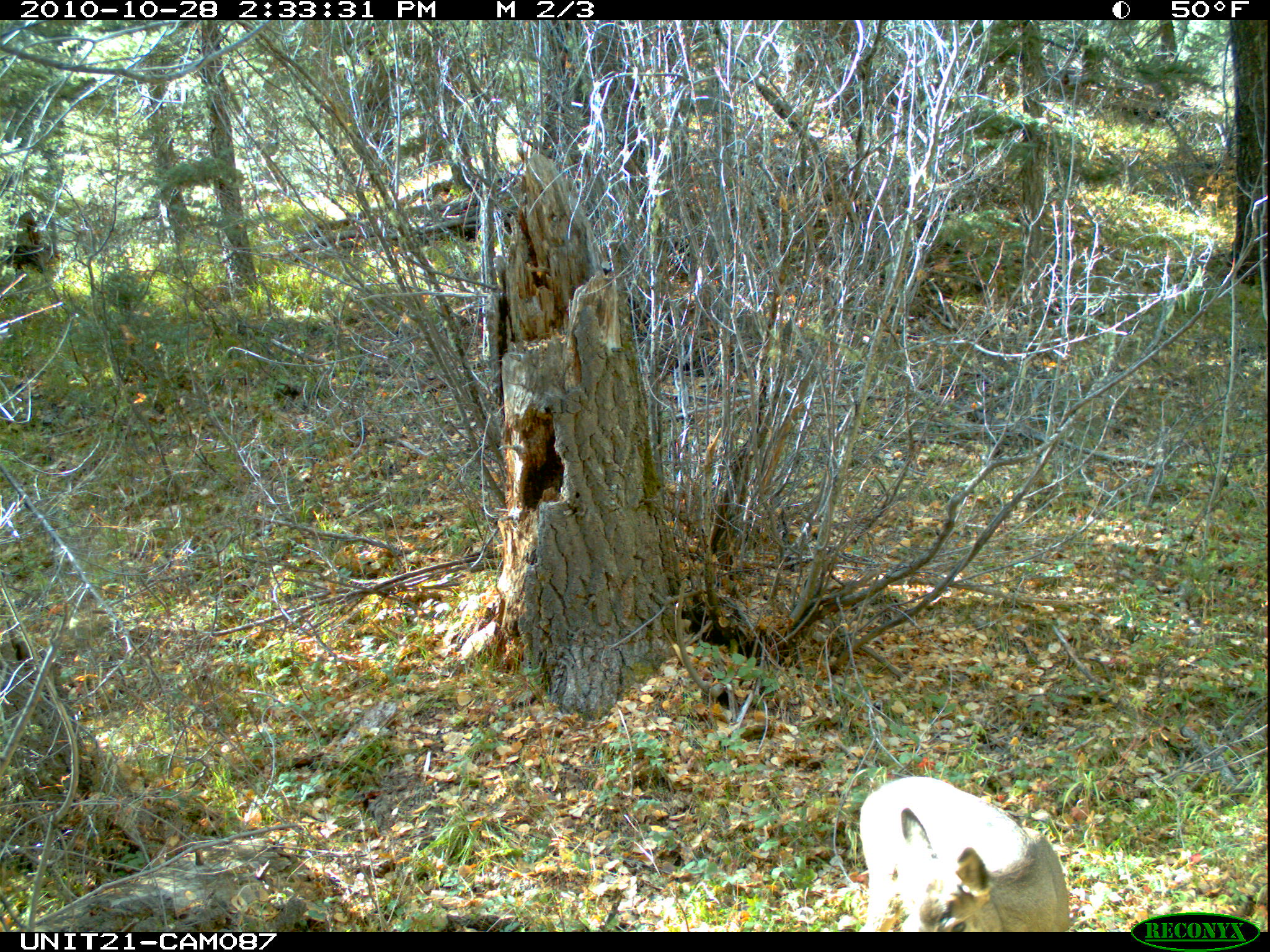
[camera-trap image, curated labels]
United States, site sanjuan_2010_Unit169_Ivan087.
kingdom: Animalia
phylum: Chordata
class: Mammalia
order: Artiodactyla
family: Cervidae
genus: Odocoileus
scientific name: Odocoileus hemionus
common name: mule deer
Odocoileus hemionus (mule deer).